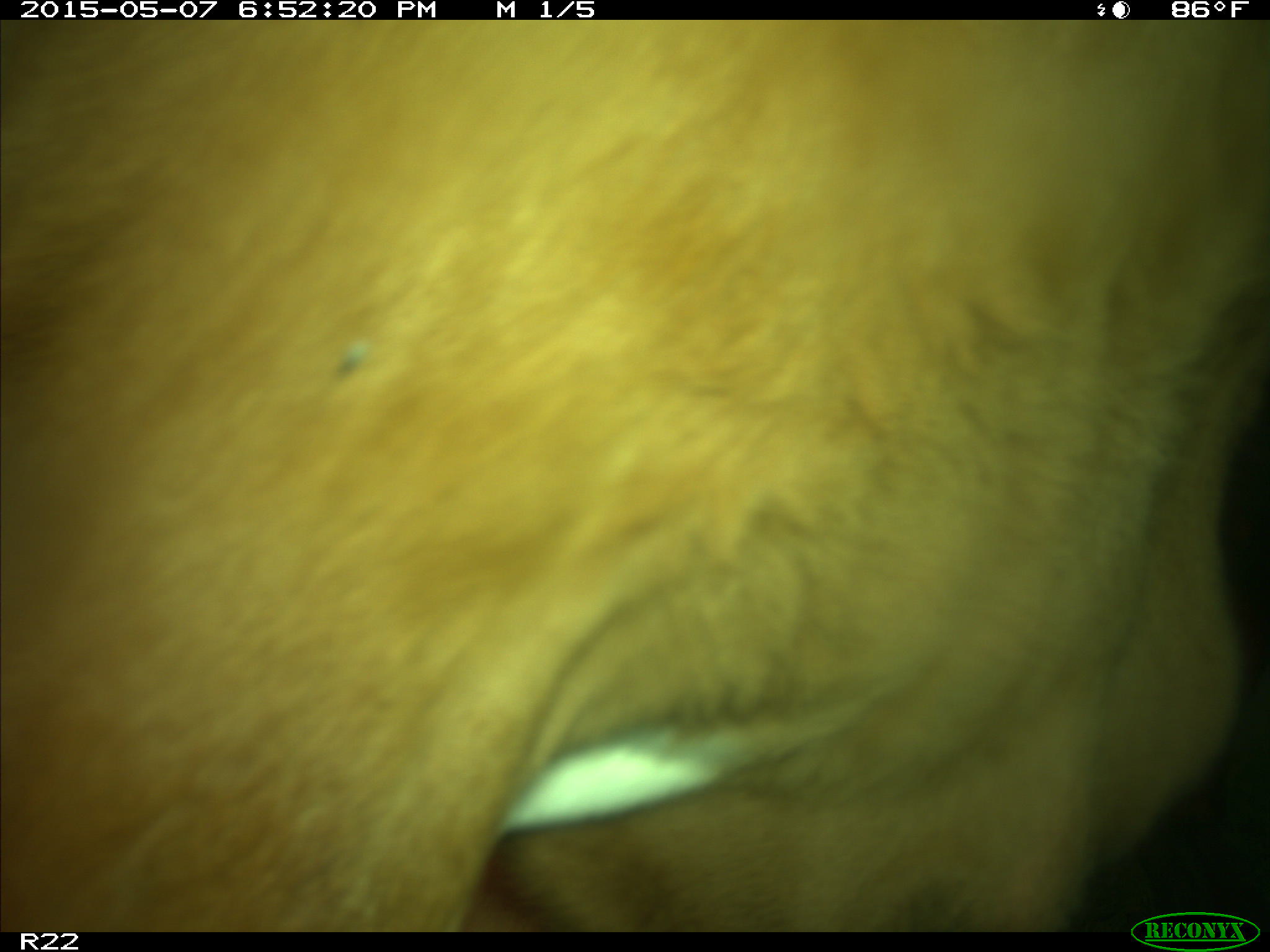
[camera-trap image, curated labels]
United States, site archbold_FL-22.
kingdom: Animalia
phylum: Chordata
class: Mammalia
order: Artiodactyla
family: Bovidae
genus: Bos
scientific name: Bos taurus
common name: domestic cow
Bos taurus (domestic cow).